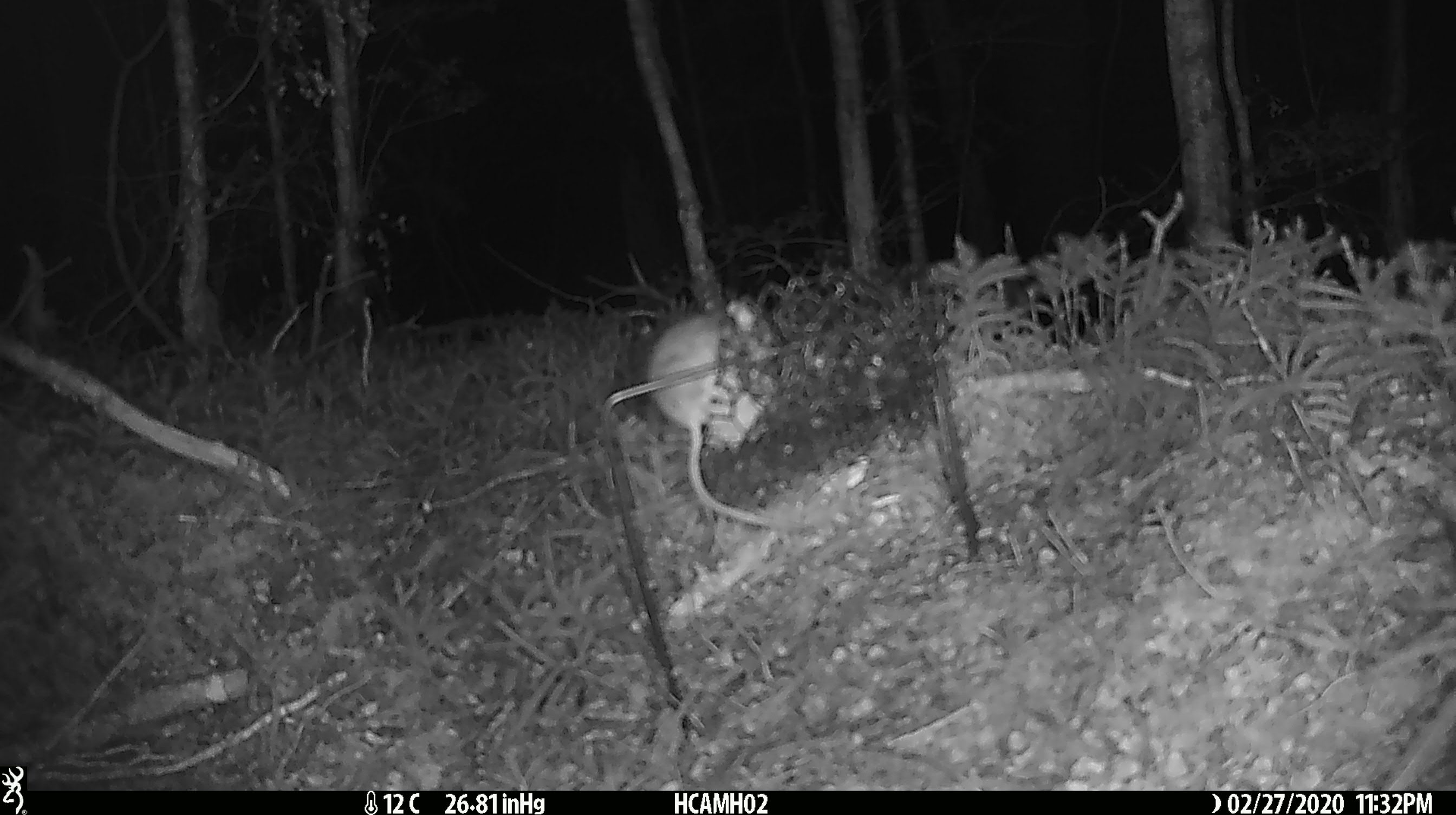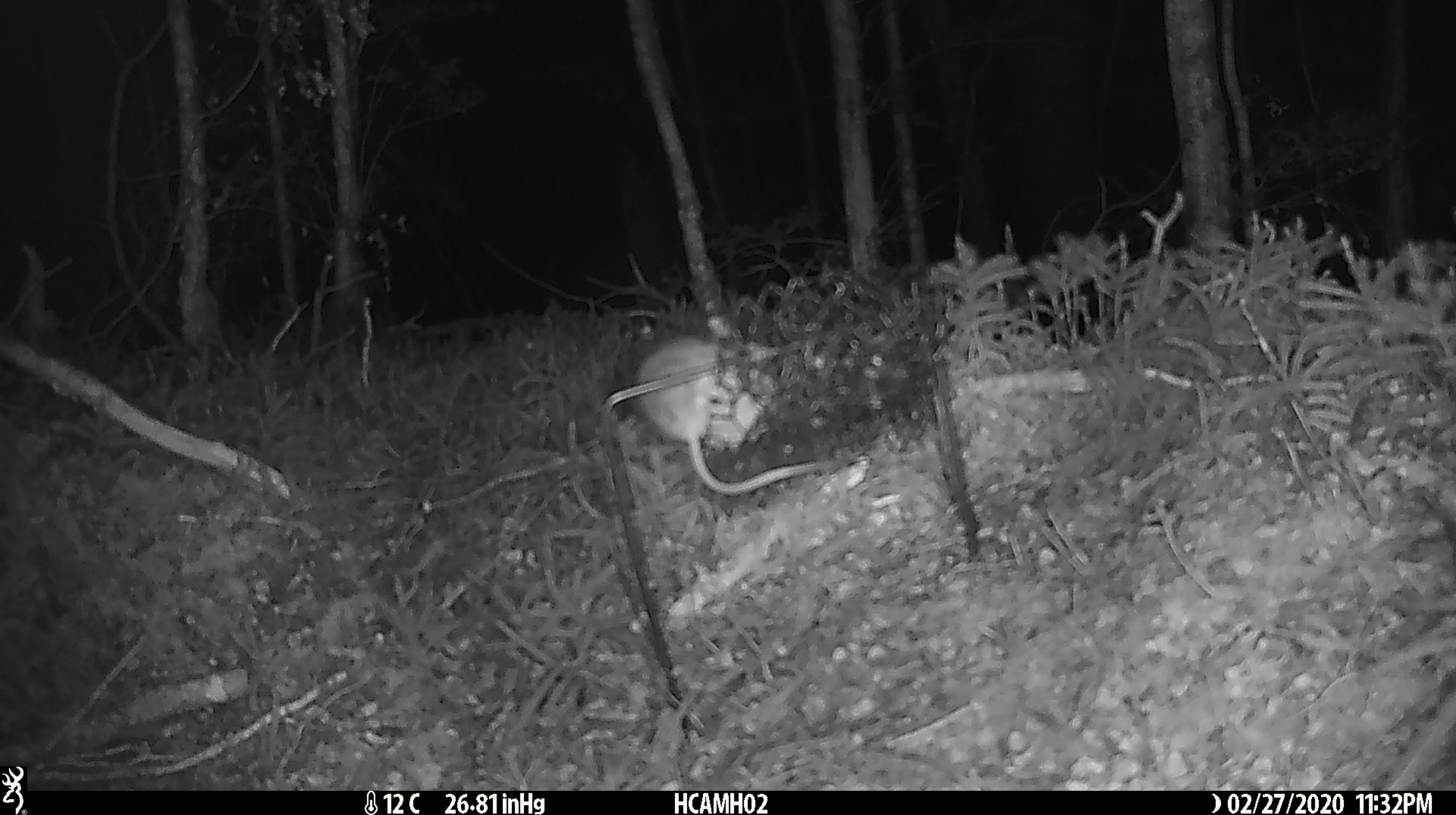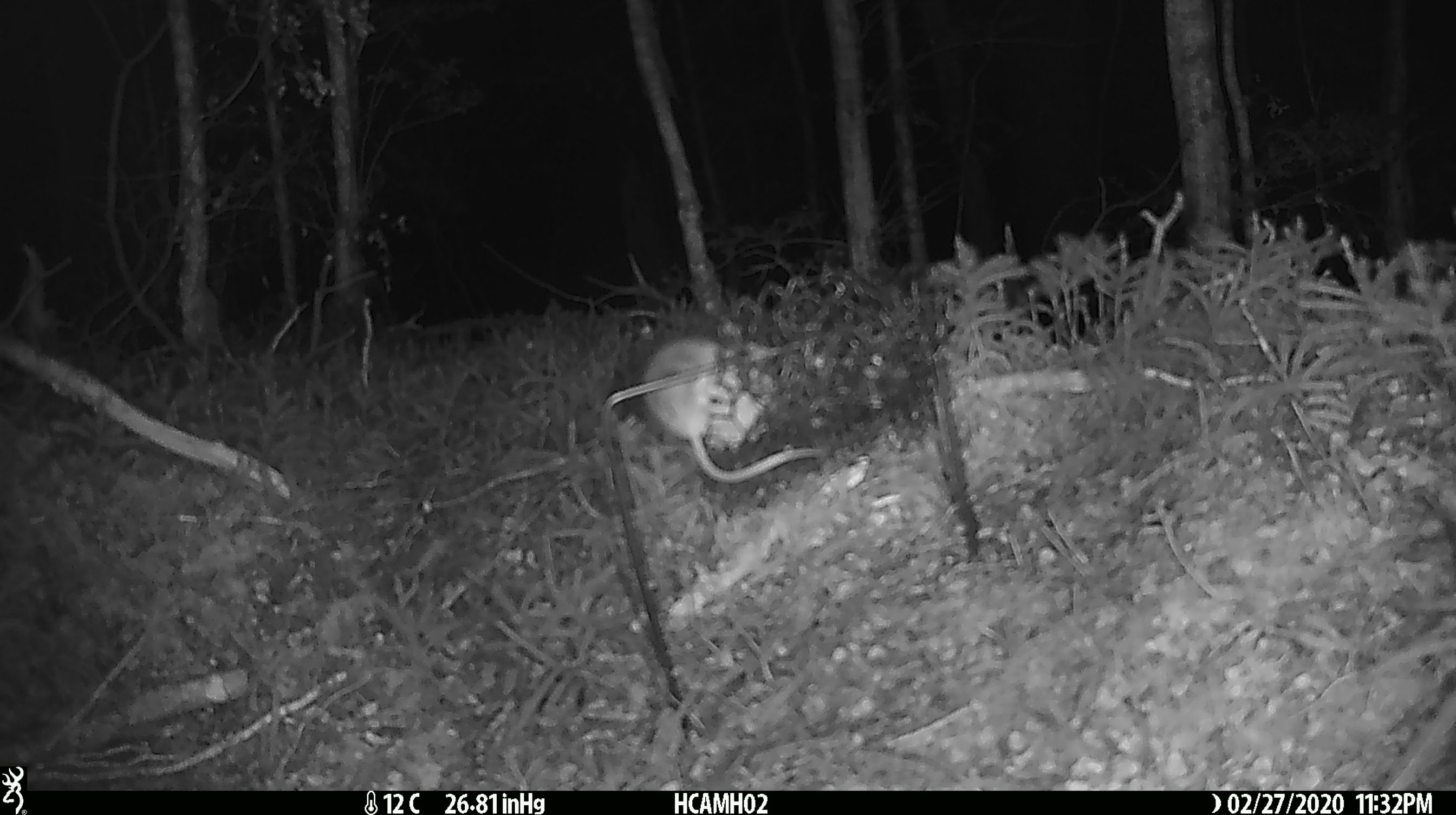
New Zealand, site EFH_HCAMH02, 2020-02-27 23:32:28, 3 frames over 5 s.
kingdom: Animalia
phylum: Chordata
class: Mammalia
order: Rodentia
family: Muridae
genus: Mus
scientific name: Mus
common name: mouse